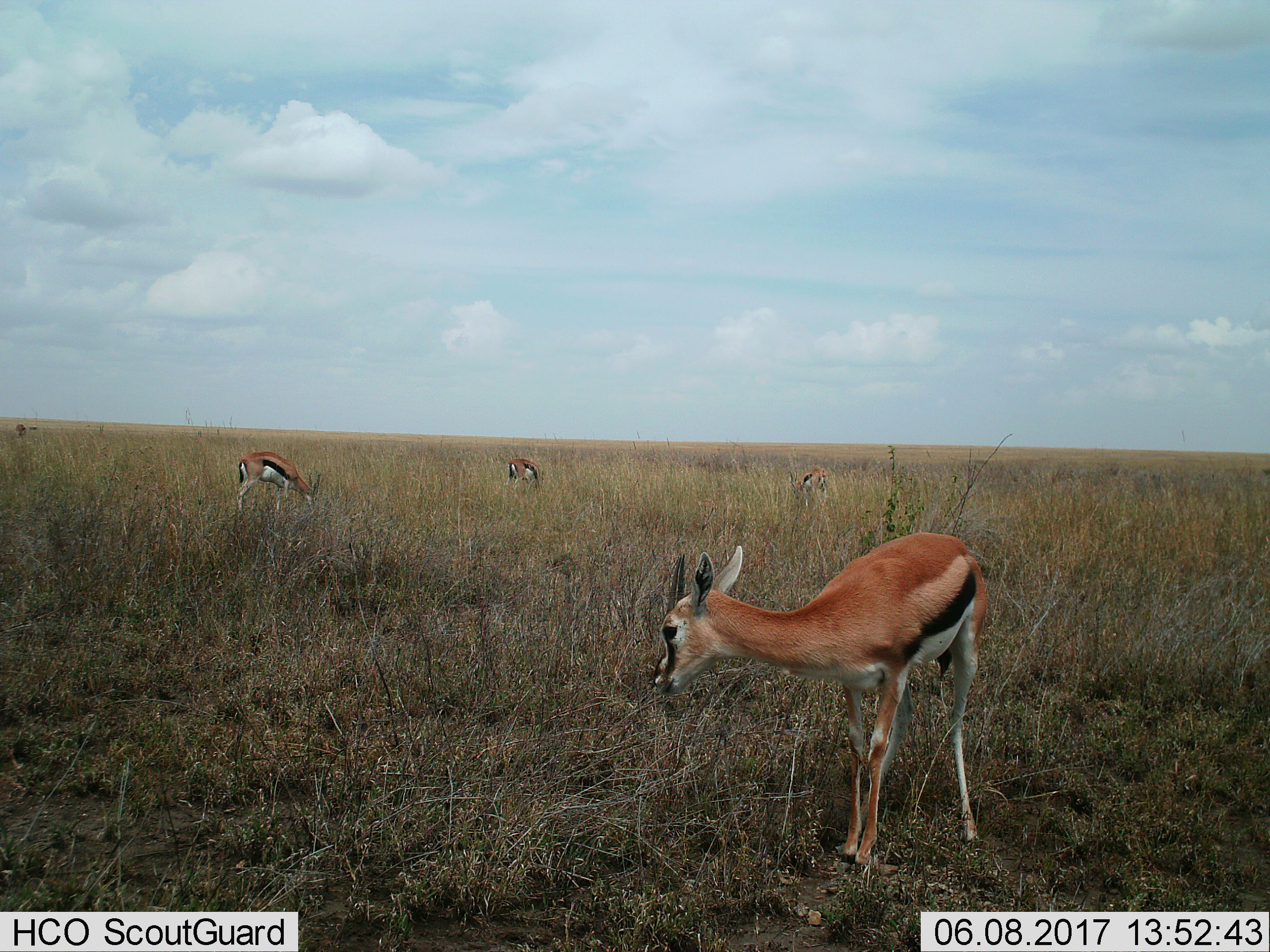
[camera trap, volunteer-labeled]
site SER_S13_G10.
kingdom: Animalia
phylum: Chordata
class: Mammalia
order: Artiodactyla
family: Bovidae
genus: Eudorcas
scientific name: Eudorcas thomsonii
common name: thomson's gazelle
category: gazellethomsons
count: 5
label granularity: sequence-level